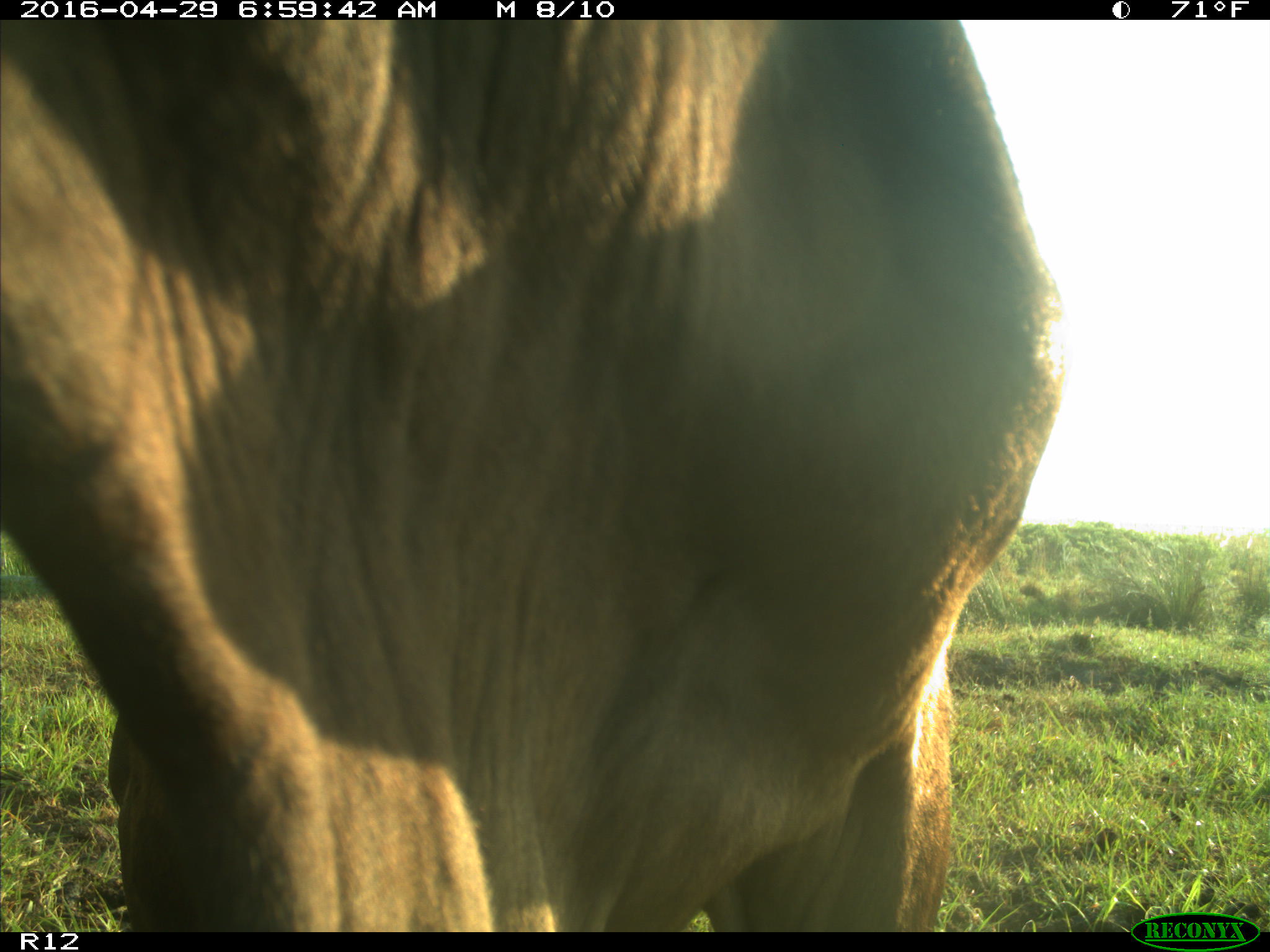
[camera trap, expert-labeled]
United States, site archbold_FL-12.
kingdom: Animalia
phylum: Chordata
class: Mammalia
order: Artiodactyla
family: Bovidae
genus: Bos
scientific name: Bos taurus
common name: domestic cow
Bos taurus (domestic cow).